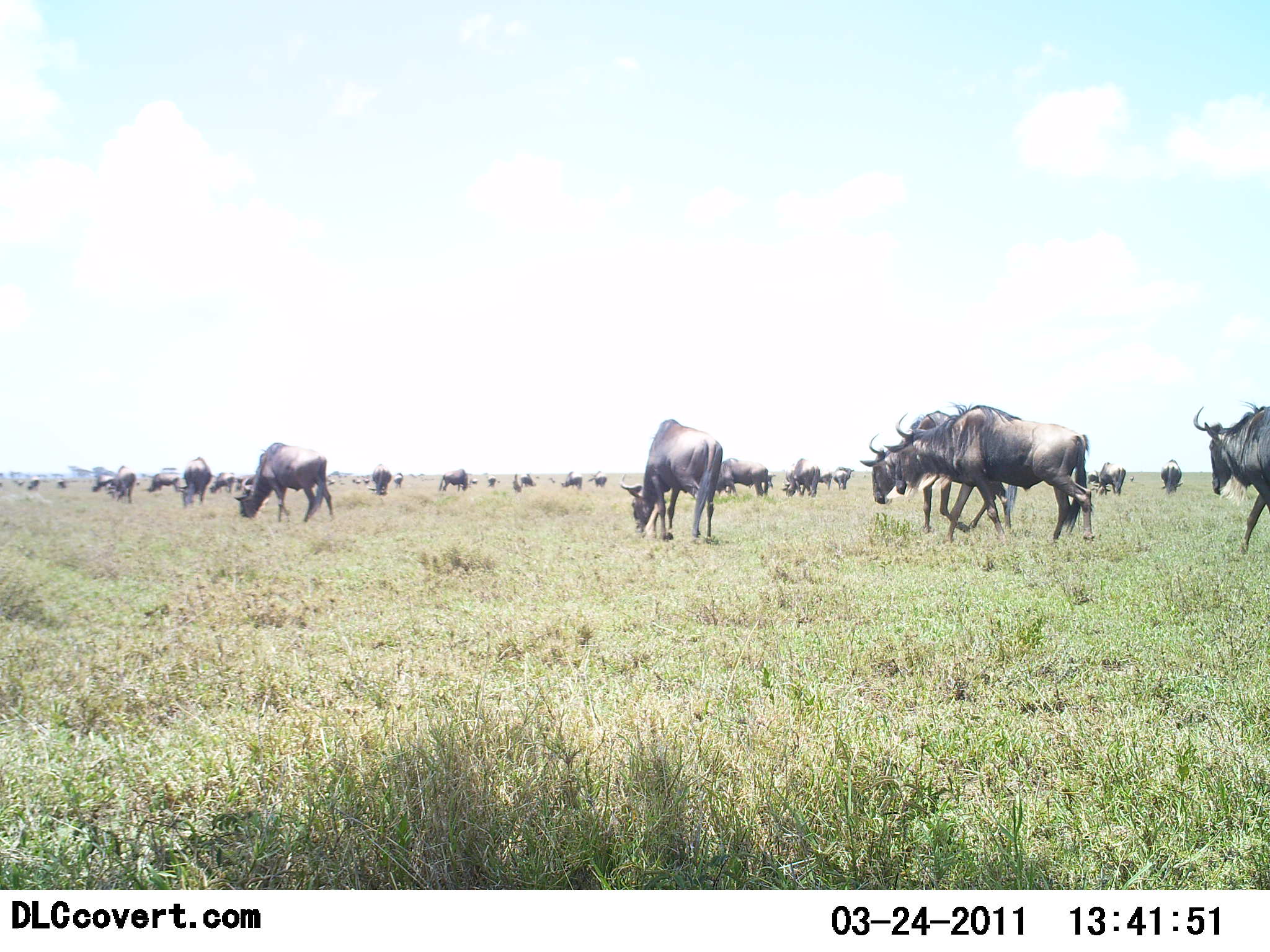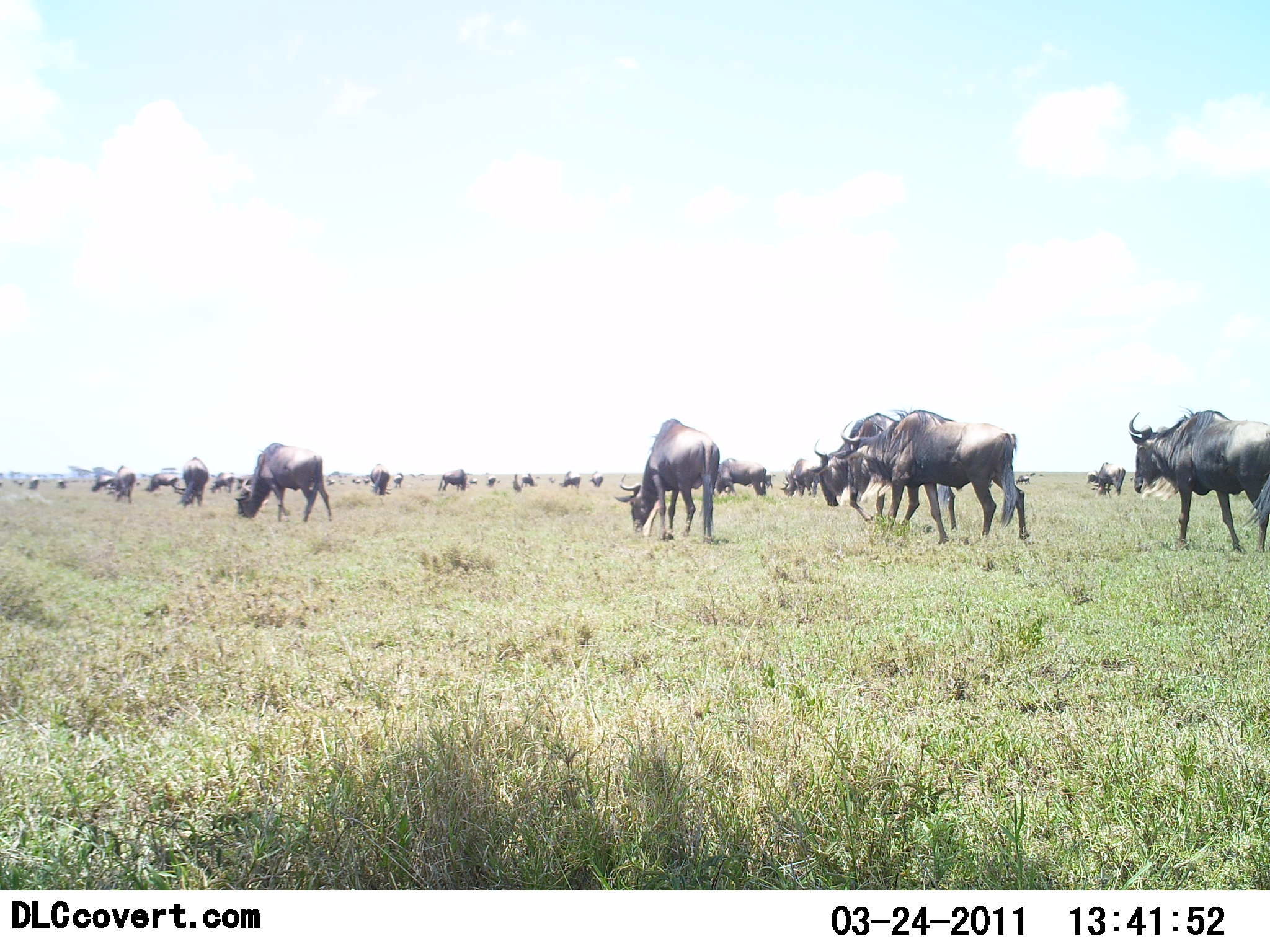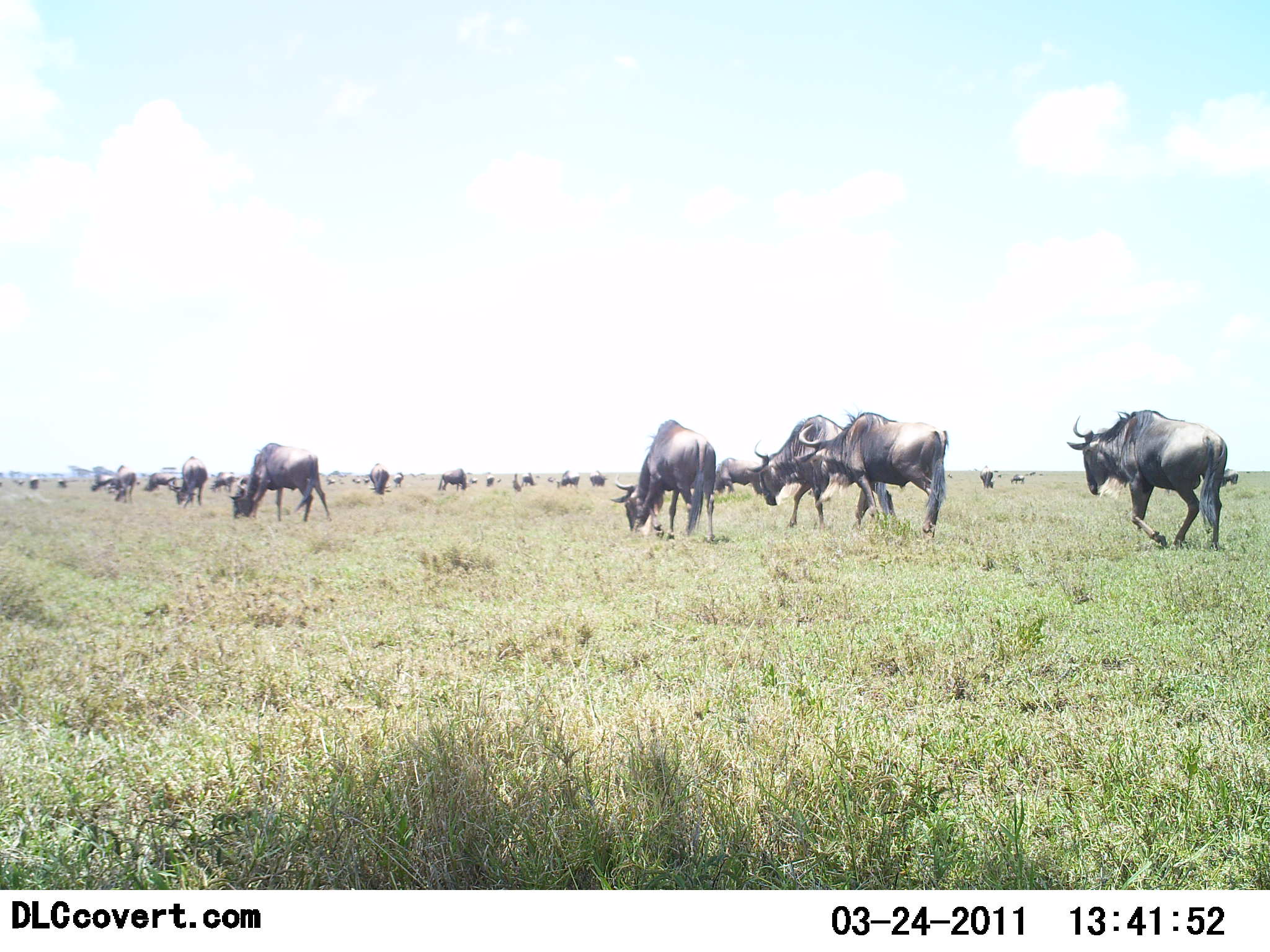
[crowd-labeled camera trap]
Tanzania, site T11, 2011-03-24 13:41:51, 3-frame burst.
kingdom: Animalia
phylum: Chordata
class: Mammalia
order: Artiodactyla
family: Bovidae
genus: Connochaetes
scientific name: Connochaetes taurinus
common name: blue wildebeest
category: wildebeest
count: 11-50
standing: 27%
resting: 0%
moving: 91%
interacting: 0%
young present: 0%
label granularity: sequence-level